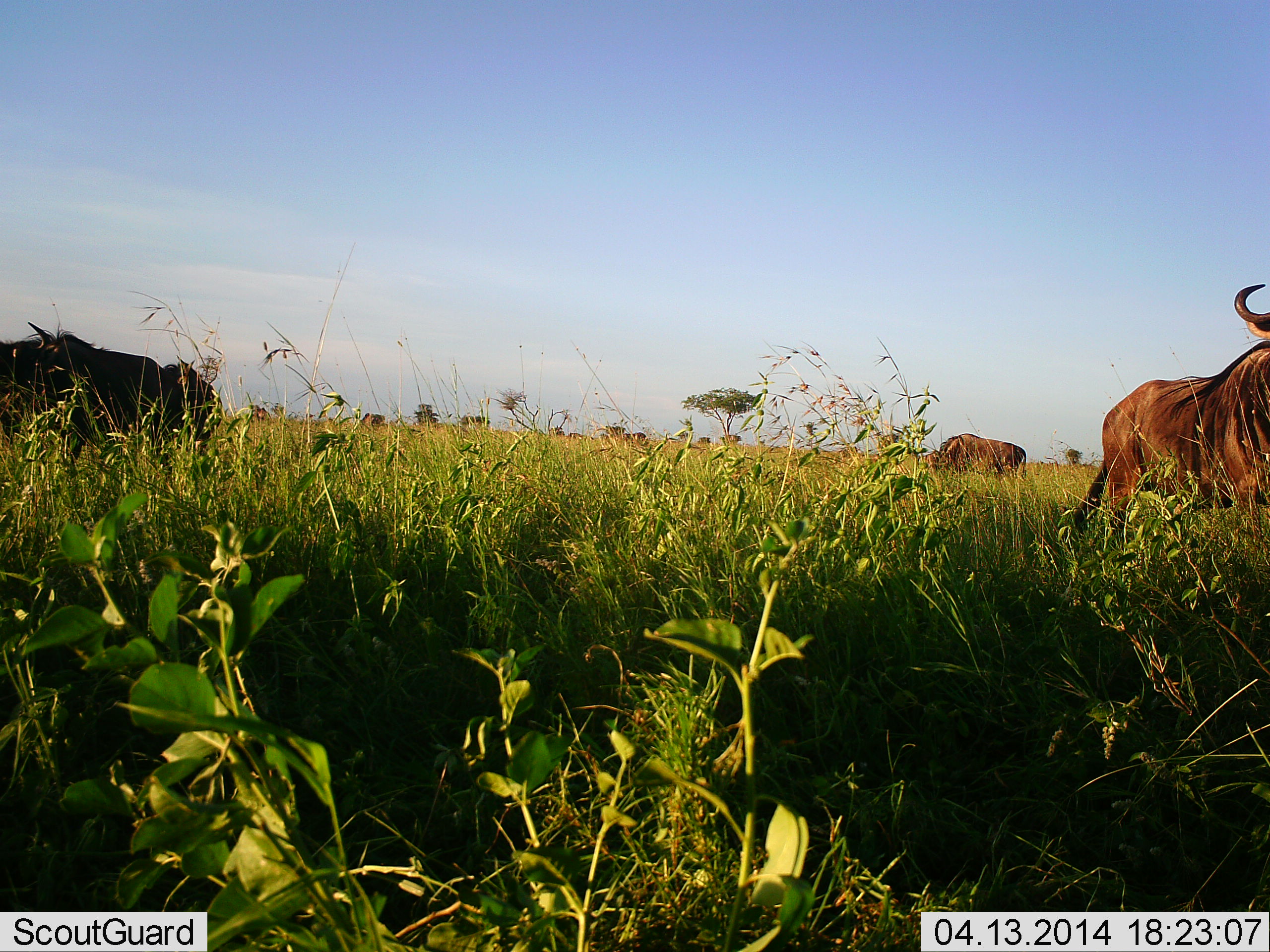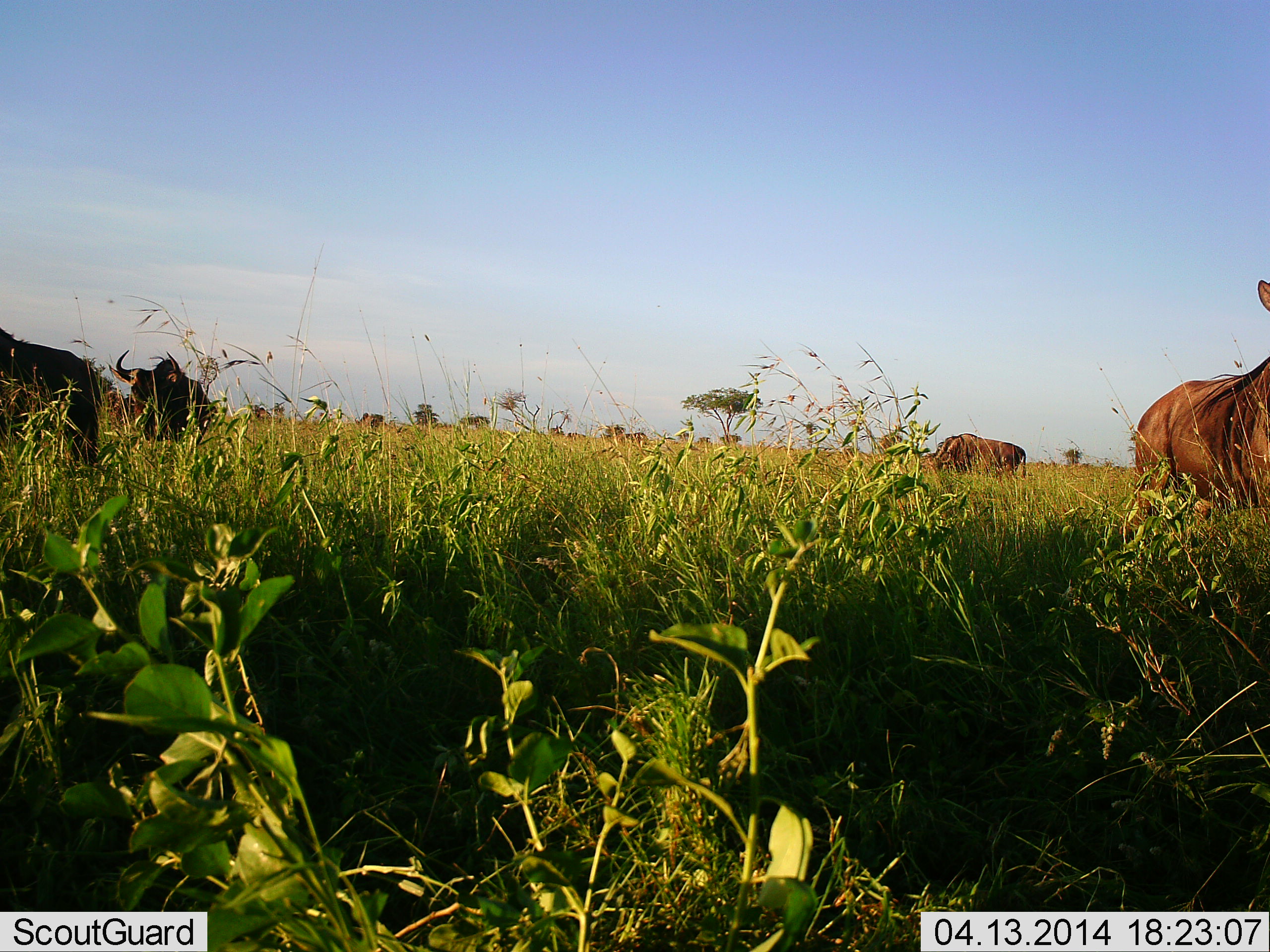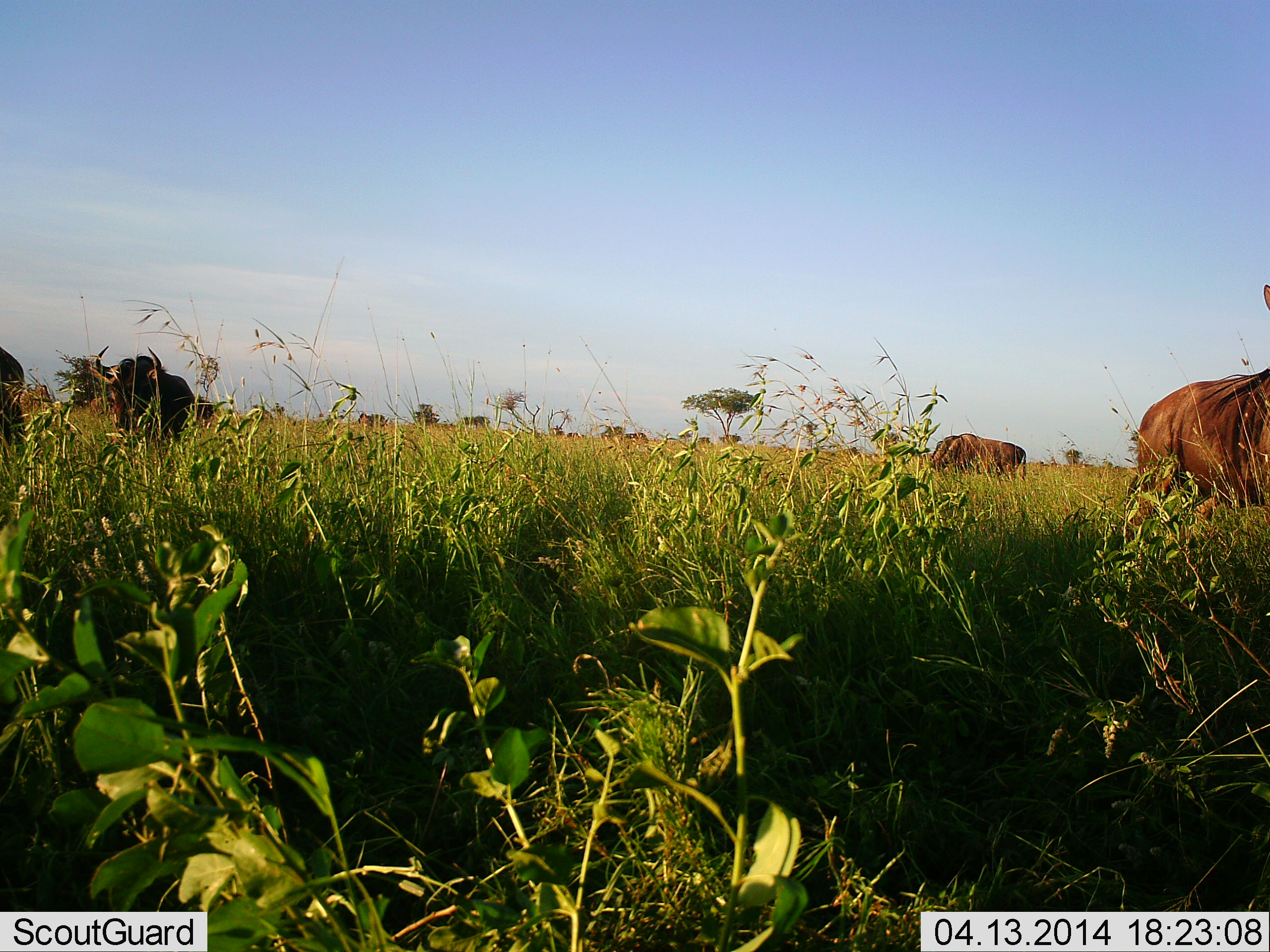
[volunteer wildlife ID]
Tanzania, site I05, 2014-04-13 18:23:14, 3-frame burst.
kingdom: Animalia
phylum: Chordata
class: Mammalia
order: Artiodactyla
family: Bovidae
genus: Connochaetes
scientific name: Connochaetes taurinus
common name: blue wildebeest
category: wildebeest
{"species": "wildebeest (blue wildebeest) (Connochaetes taurinus)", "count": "5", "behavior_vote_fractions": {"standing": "30%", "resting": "10%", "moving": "80%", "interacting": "0%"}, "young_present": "0%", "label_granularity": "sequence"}